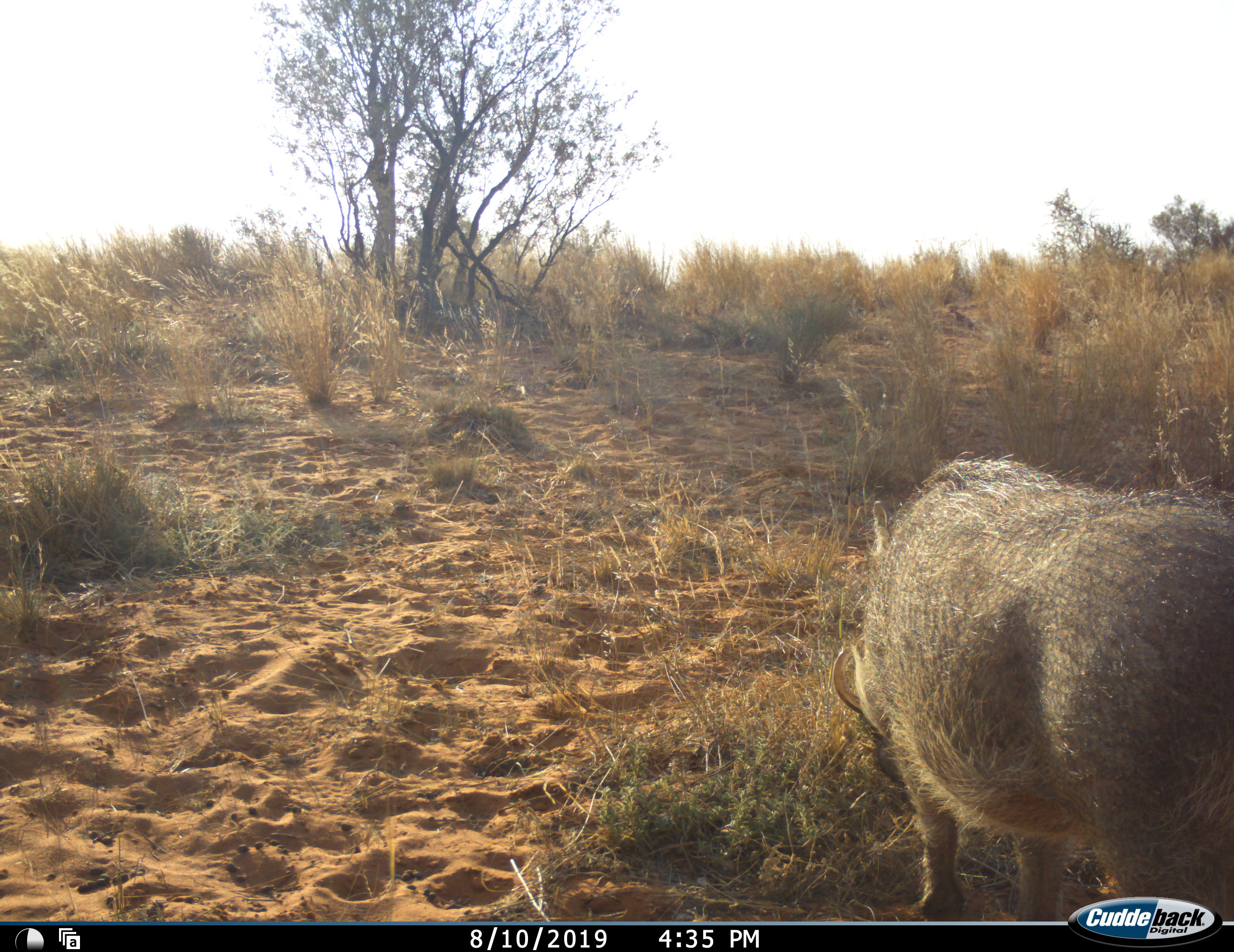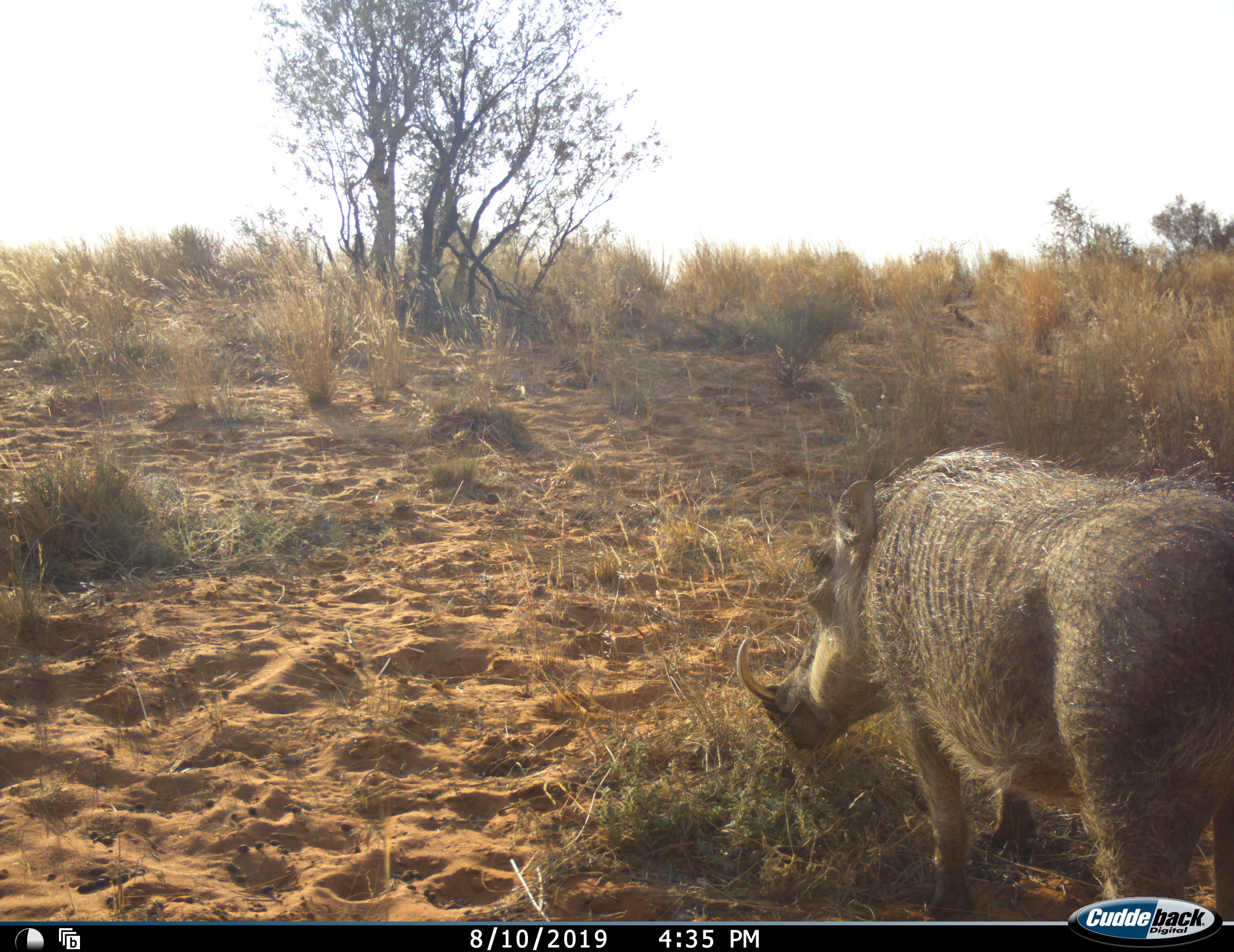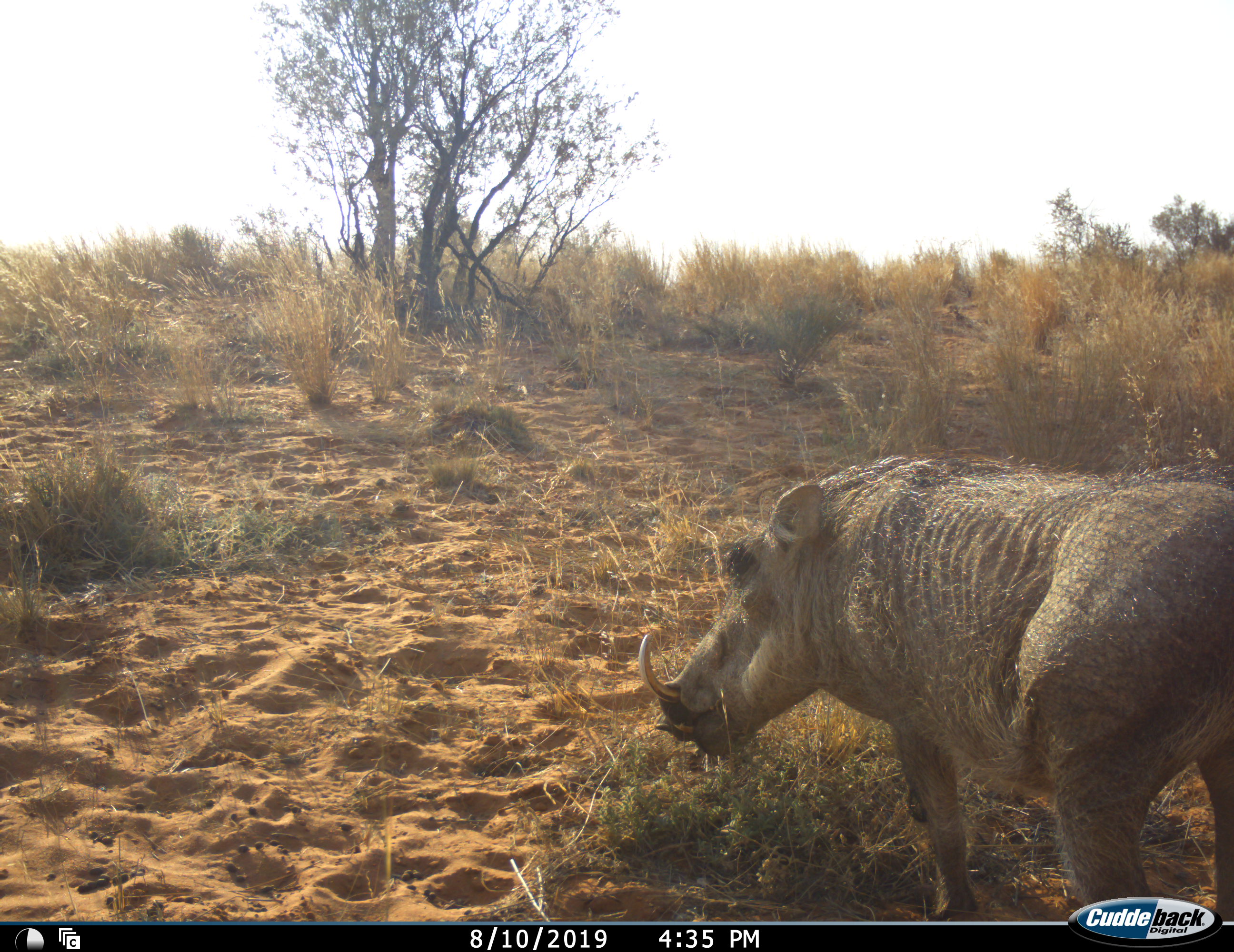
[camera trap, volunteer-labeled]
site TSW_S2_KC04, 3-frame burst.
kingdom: Animalia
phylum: Chordata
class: Mammalia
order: Artiodactyla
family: Suidae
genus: Phacochoerus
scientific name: Phacochoerus africanus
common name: warthog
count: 1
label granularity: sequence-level